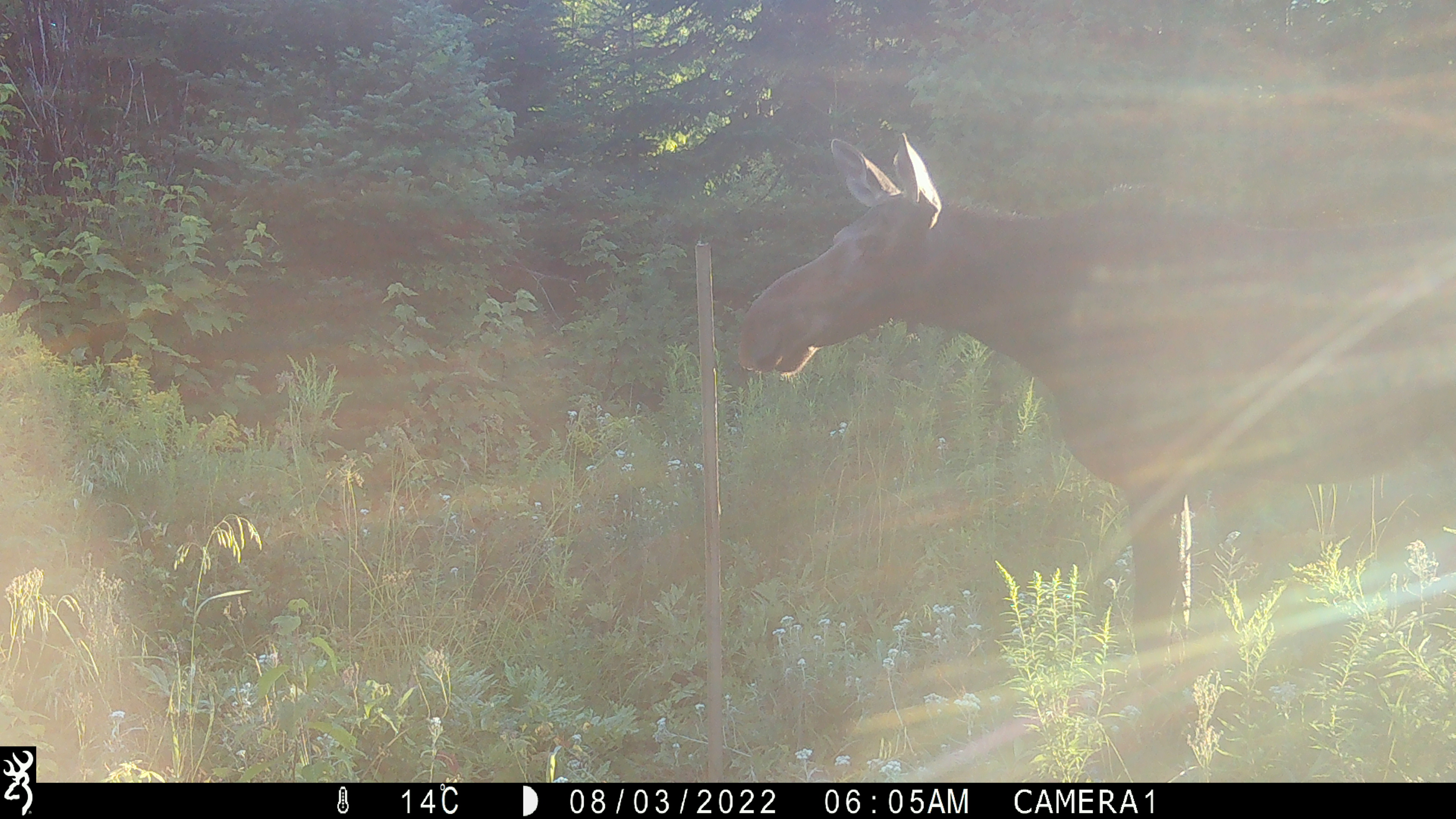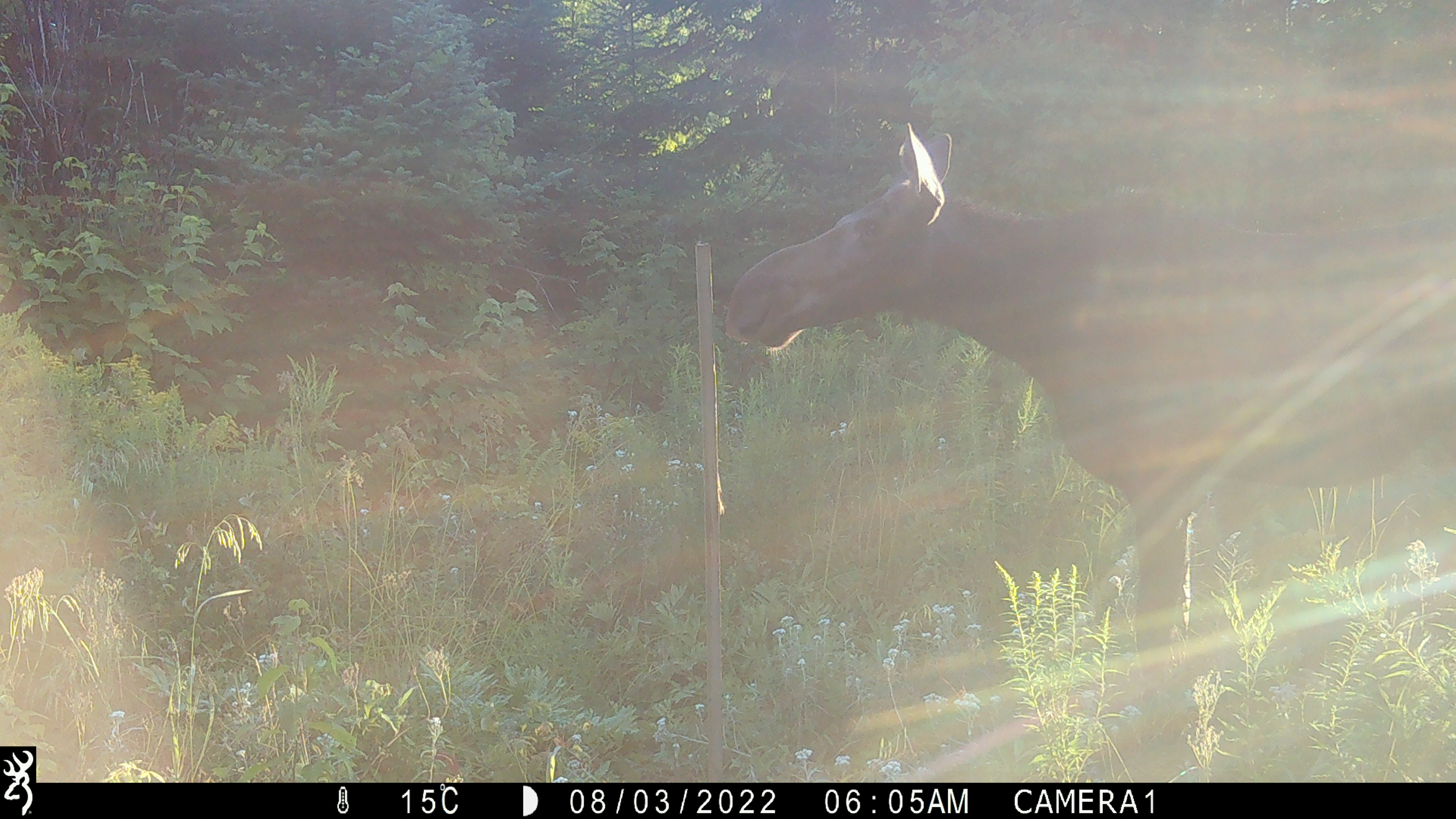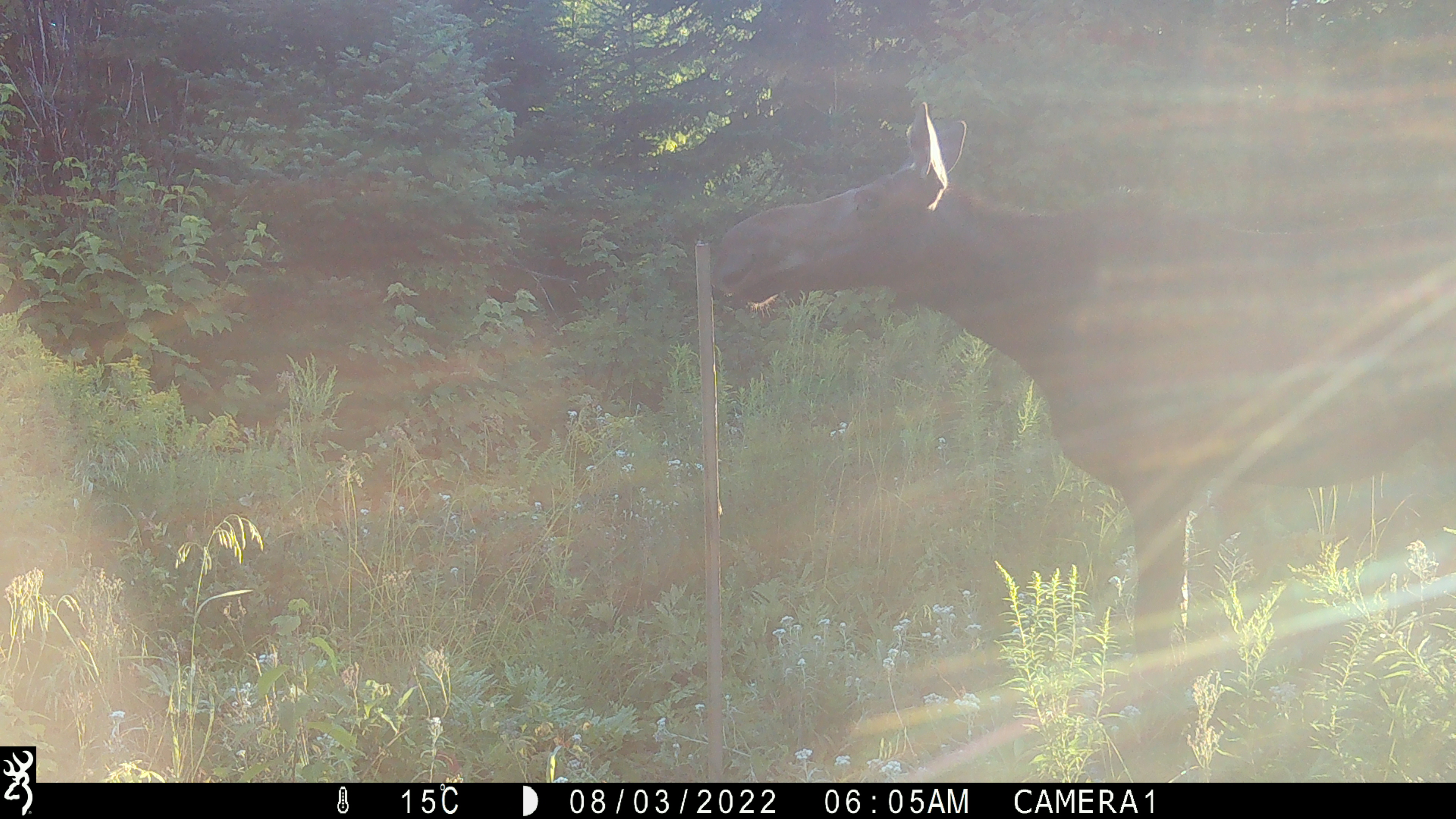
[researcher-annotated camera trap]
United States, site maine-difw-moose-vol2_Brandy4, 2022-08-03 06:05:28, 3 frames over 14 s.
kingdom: Animalia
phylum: Chordata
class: Mammalia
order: Artiodactyla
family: Cervidae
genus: Alces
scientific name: Alces alces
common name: moose